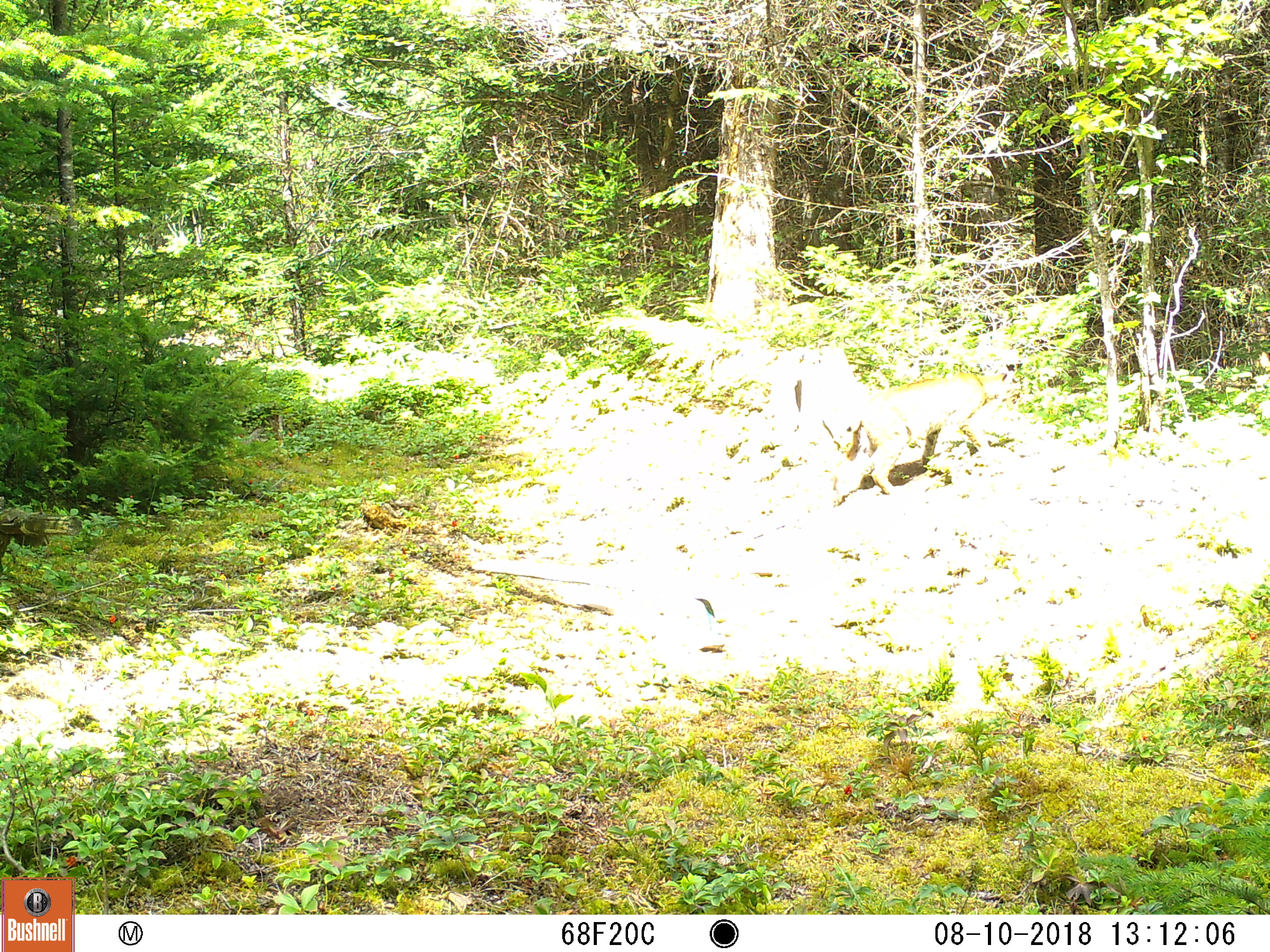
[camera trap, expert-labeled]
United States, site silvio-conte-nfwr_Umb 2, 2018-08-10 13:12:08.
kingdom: Animalia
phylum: Chordata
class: Mammalia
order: Carnivora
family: Felidae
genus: Lynx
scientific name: Lynx rufus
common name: bobcat